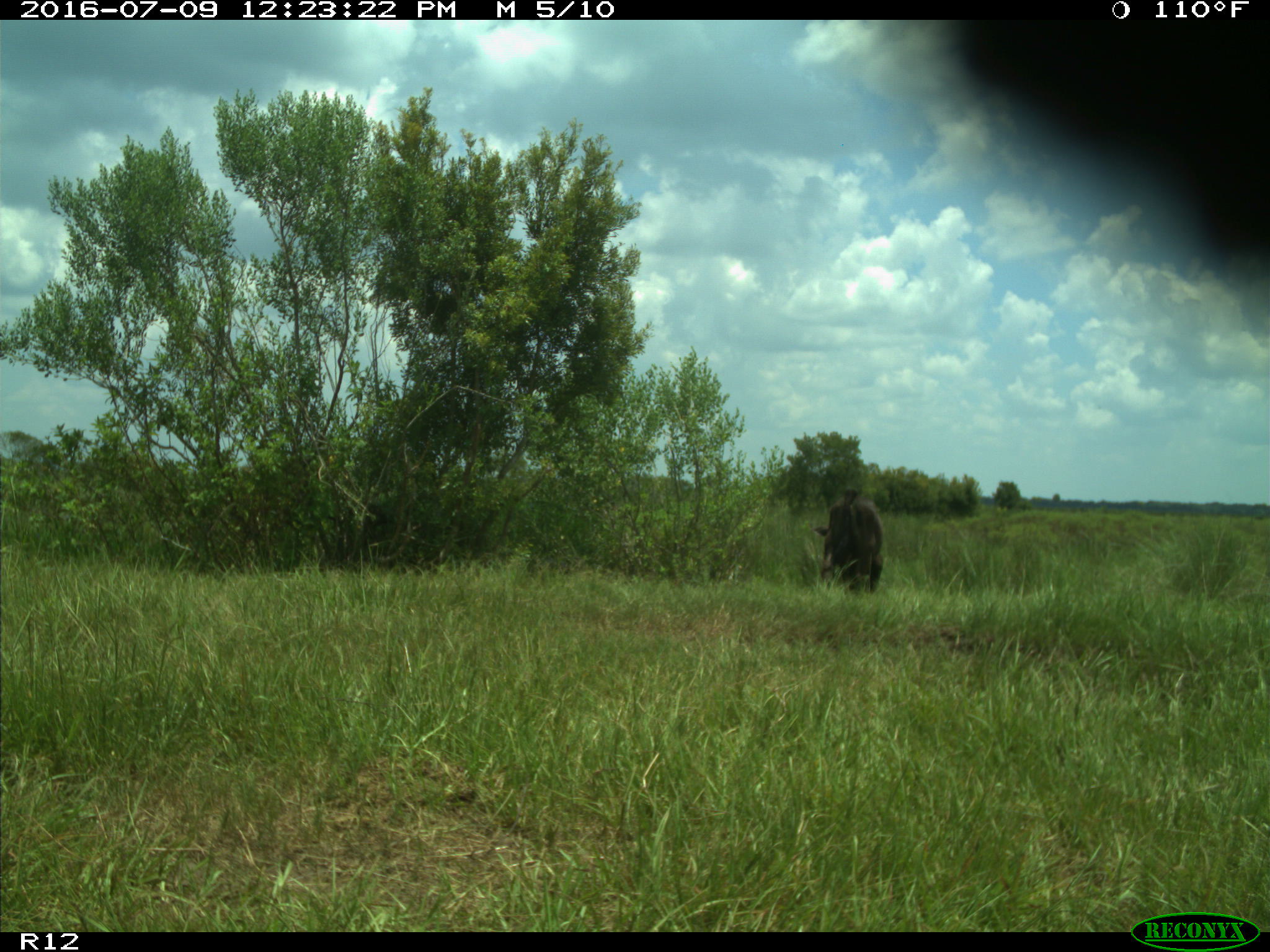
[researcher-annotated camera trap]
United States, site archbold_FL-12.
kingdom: Animalia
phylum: Chordata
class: Mammalia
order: Artiodactyla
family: Bovidae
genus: Bos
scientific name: Bos taurus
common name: domestic cow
Bos taurus (domestic cow).